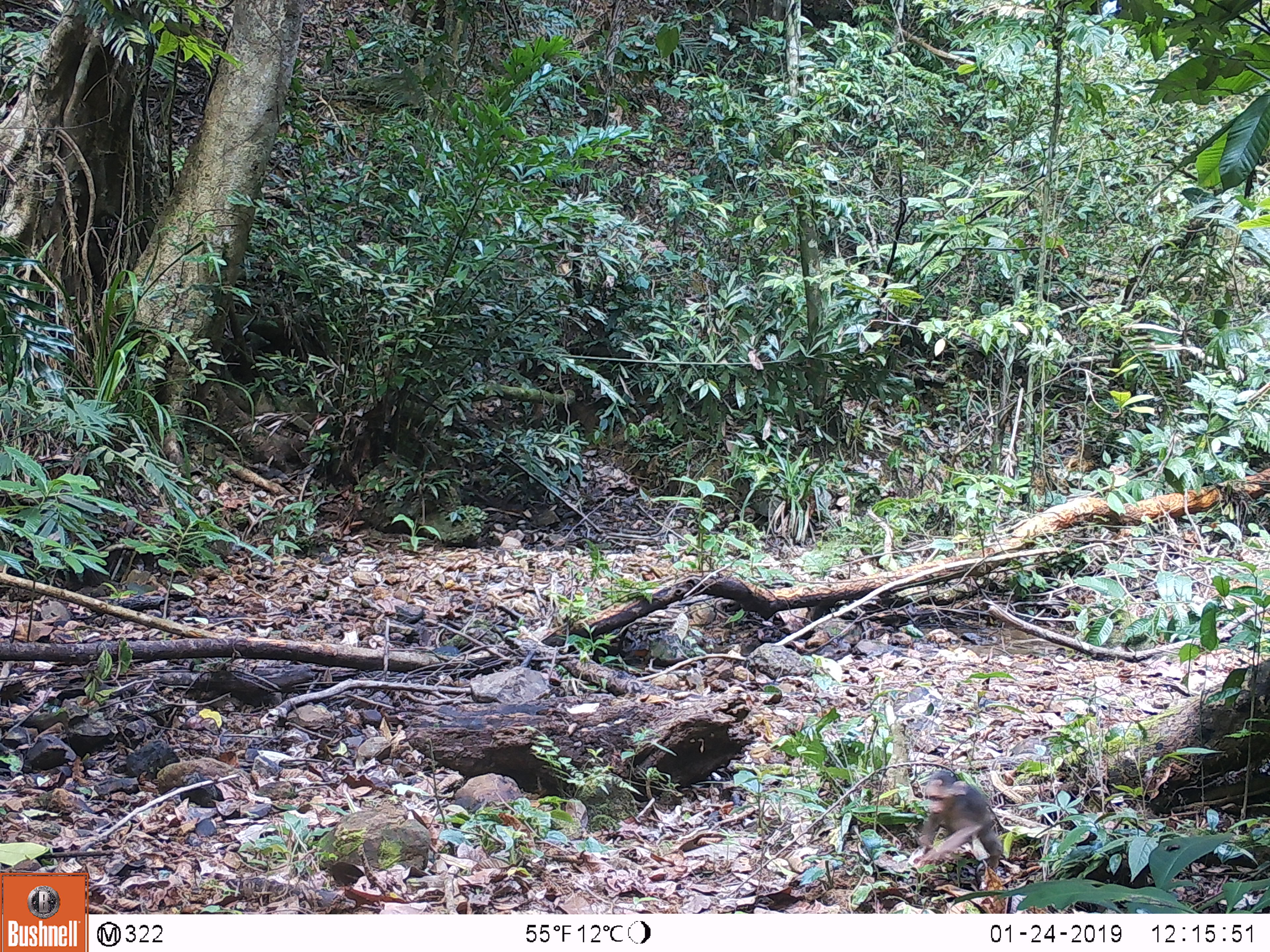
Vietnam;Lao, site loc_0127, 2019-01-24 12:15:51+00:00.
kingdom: Animalia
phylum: Chordata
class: Mammalia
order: Primates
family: Cercopithecidae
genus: Macaca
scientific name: Macaca arctoides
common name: stump-tailed macaque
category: stump tailed macaque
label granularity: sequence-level